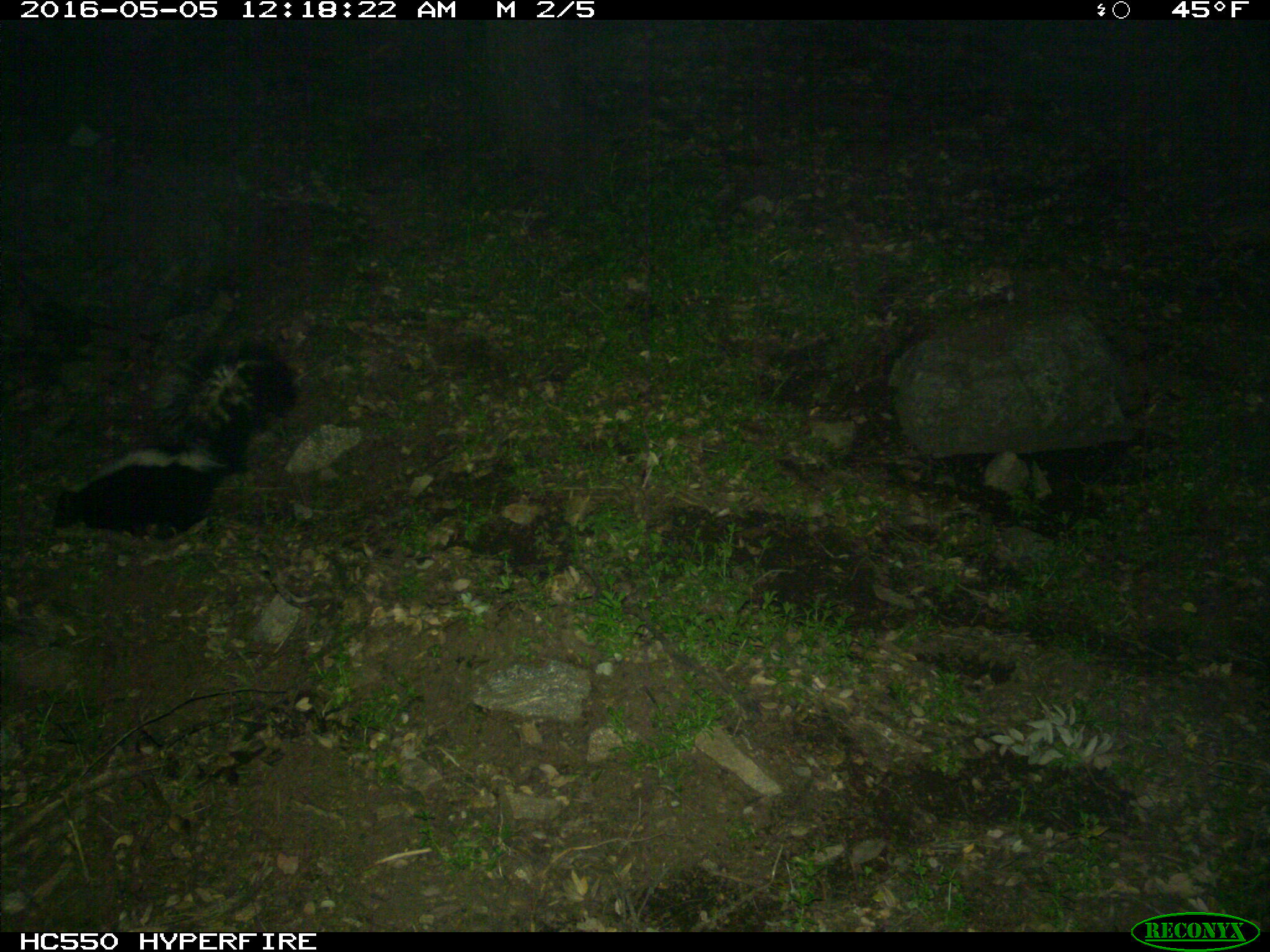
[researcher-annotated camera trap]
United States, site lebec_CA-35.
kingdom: Animalia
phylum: Chordata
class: Mammalia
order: Carnivora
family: Mephitidae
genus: Mephitis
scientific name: Mephitis mephitis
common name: striped skunk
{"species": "Mephitis mephitis (striped skunk)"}